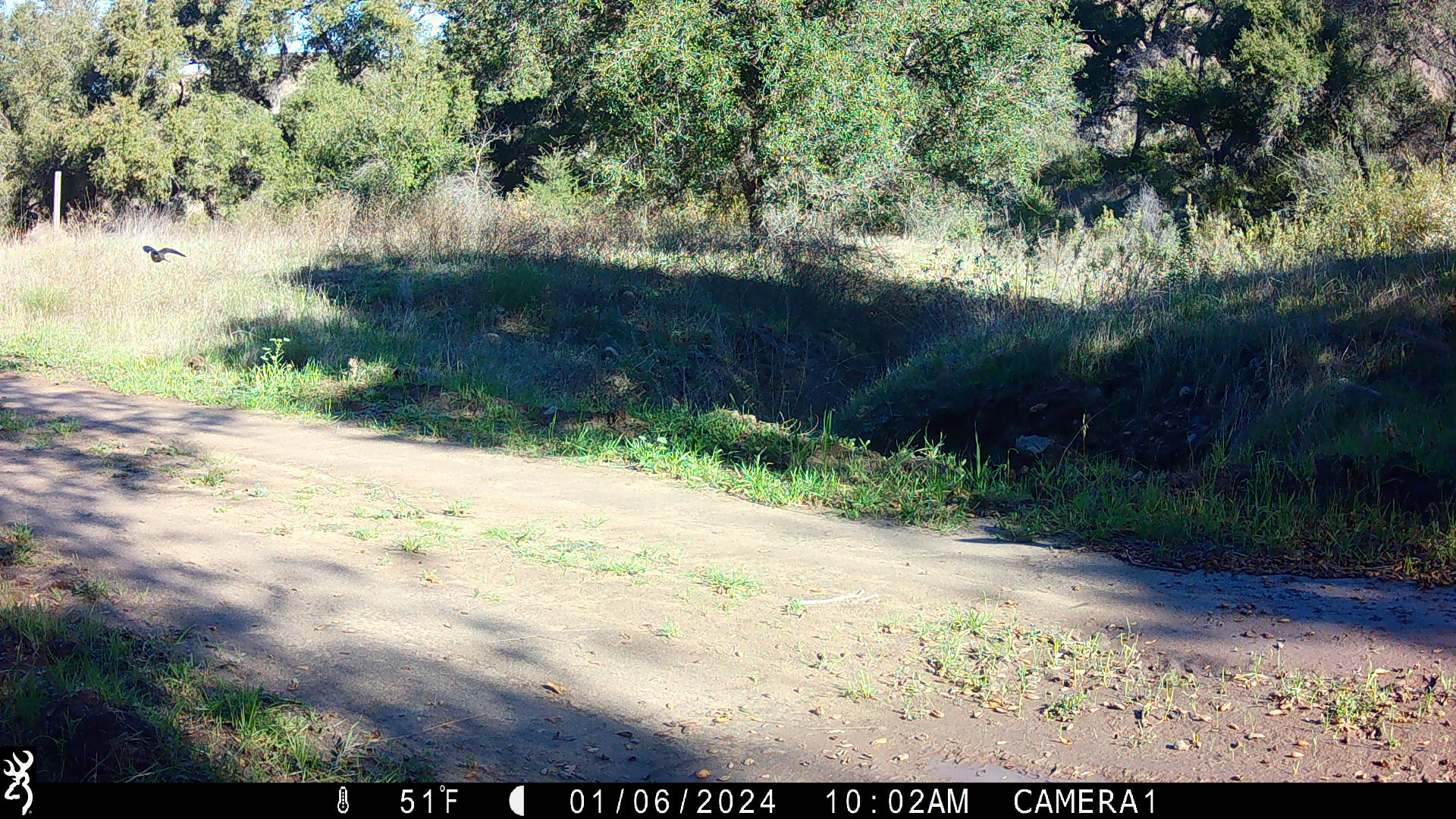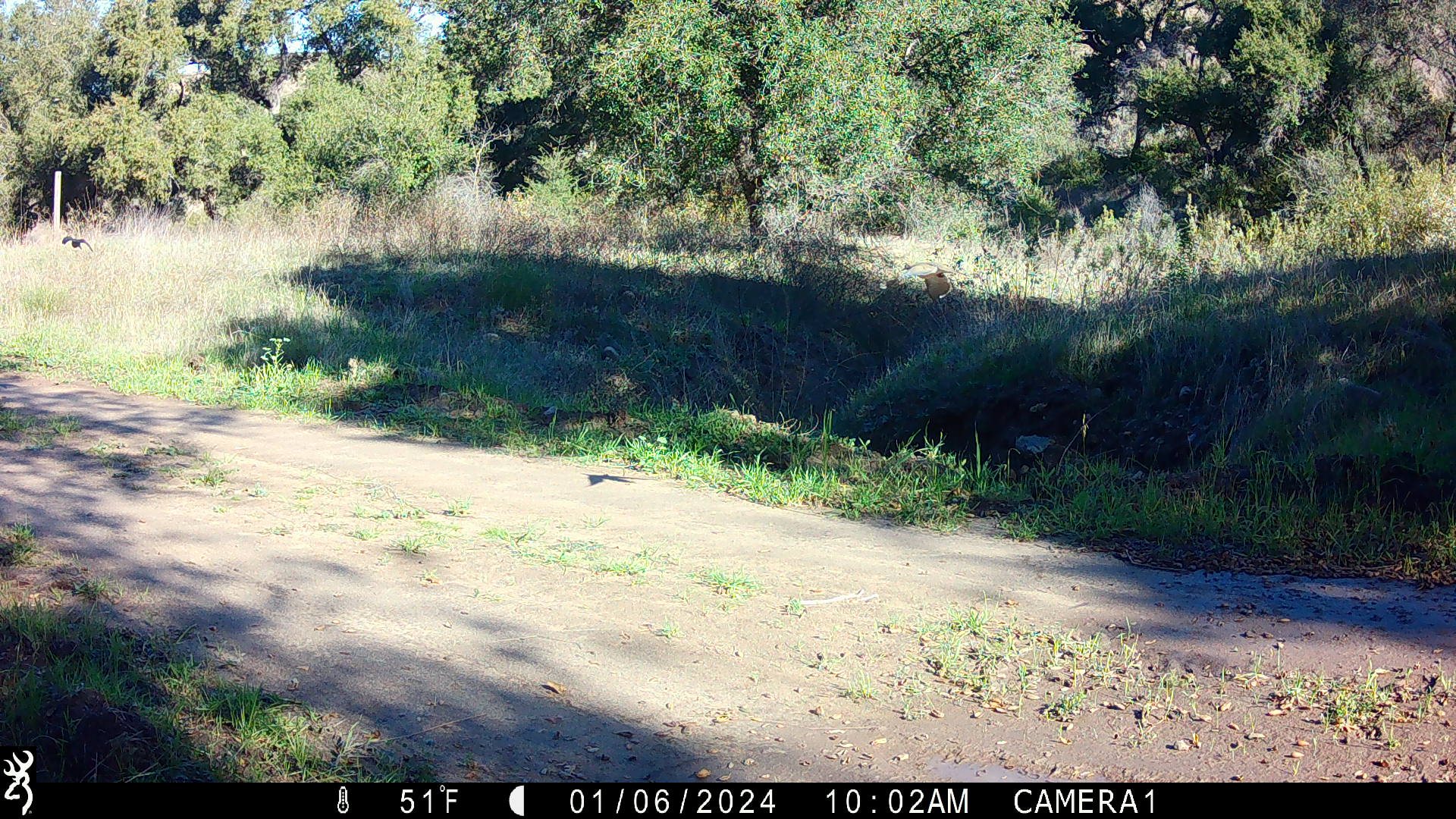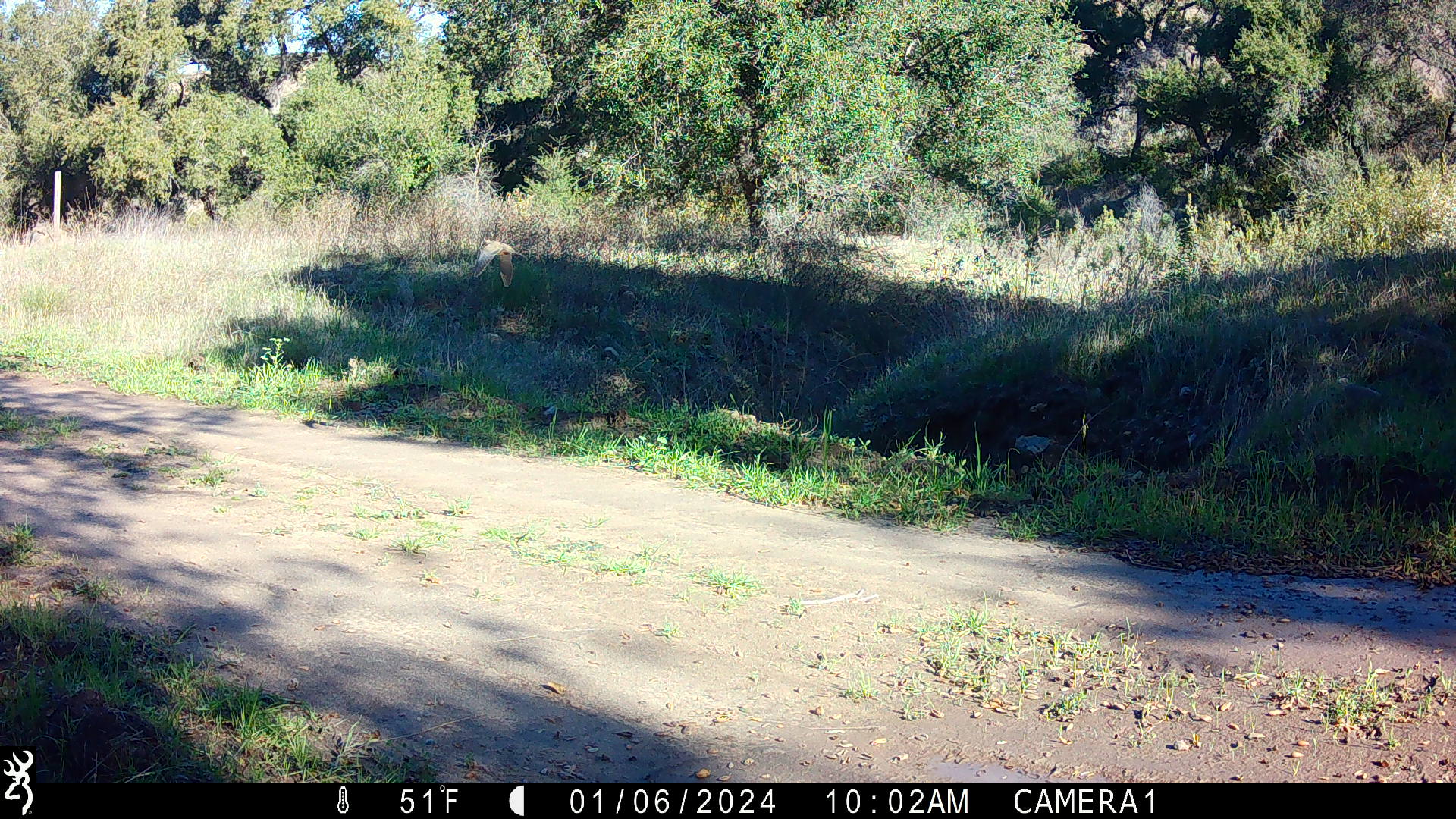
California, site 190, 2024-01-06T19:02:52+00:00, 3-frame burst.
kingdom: Animalia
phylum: Chordata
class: Aves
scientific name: Aves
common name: bird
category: unknown bird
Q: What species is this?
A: Unknown bird (bird) (Aves).